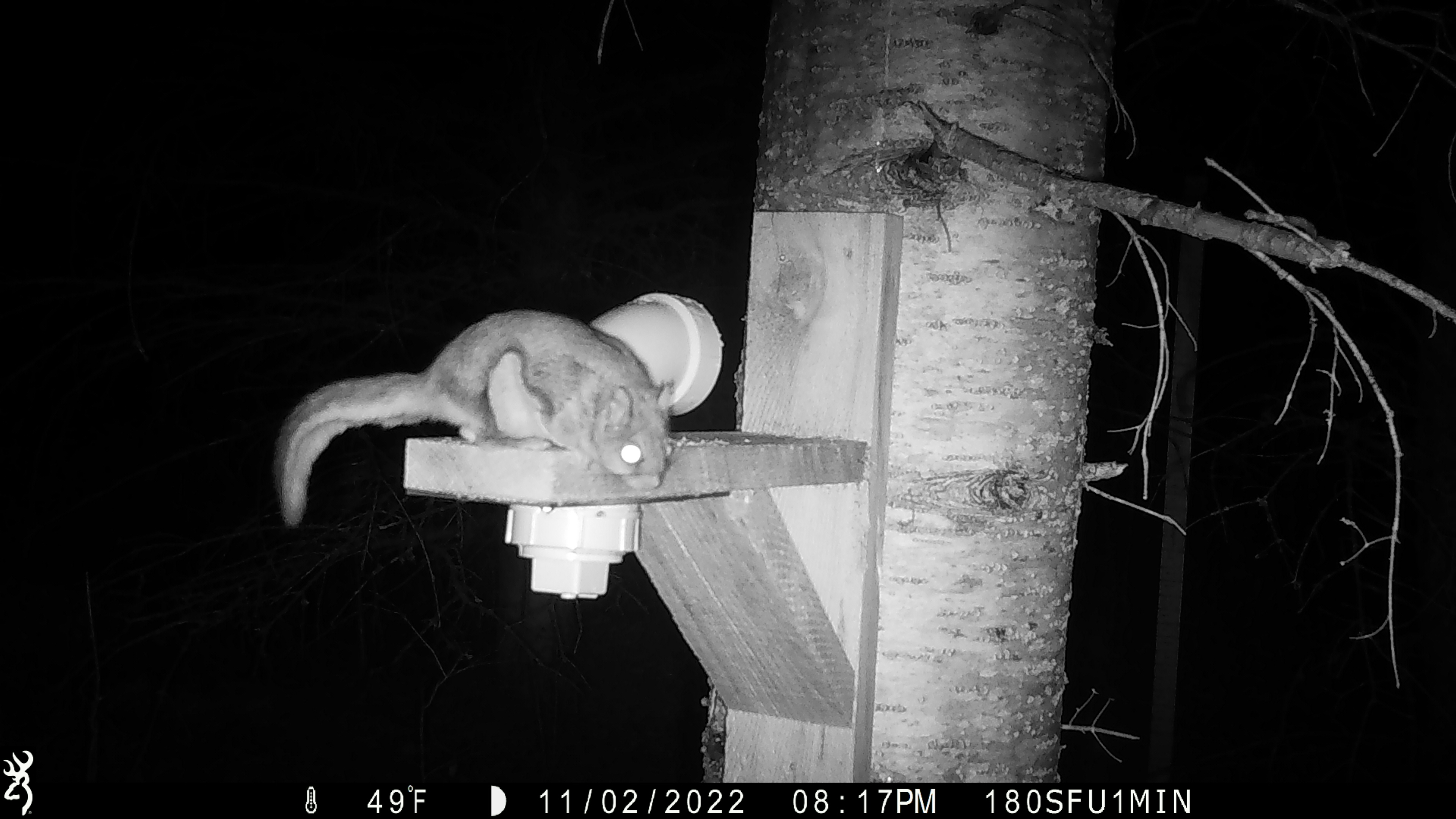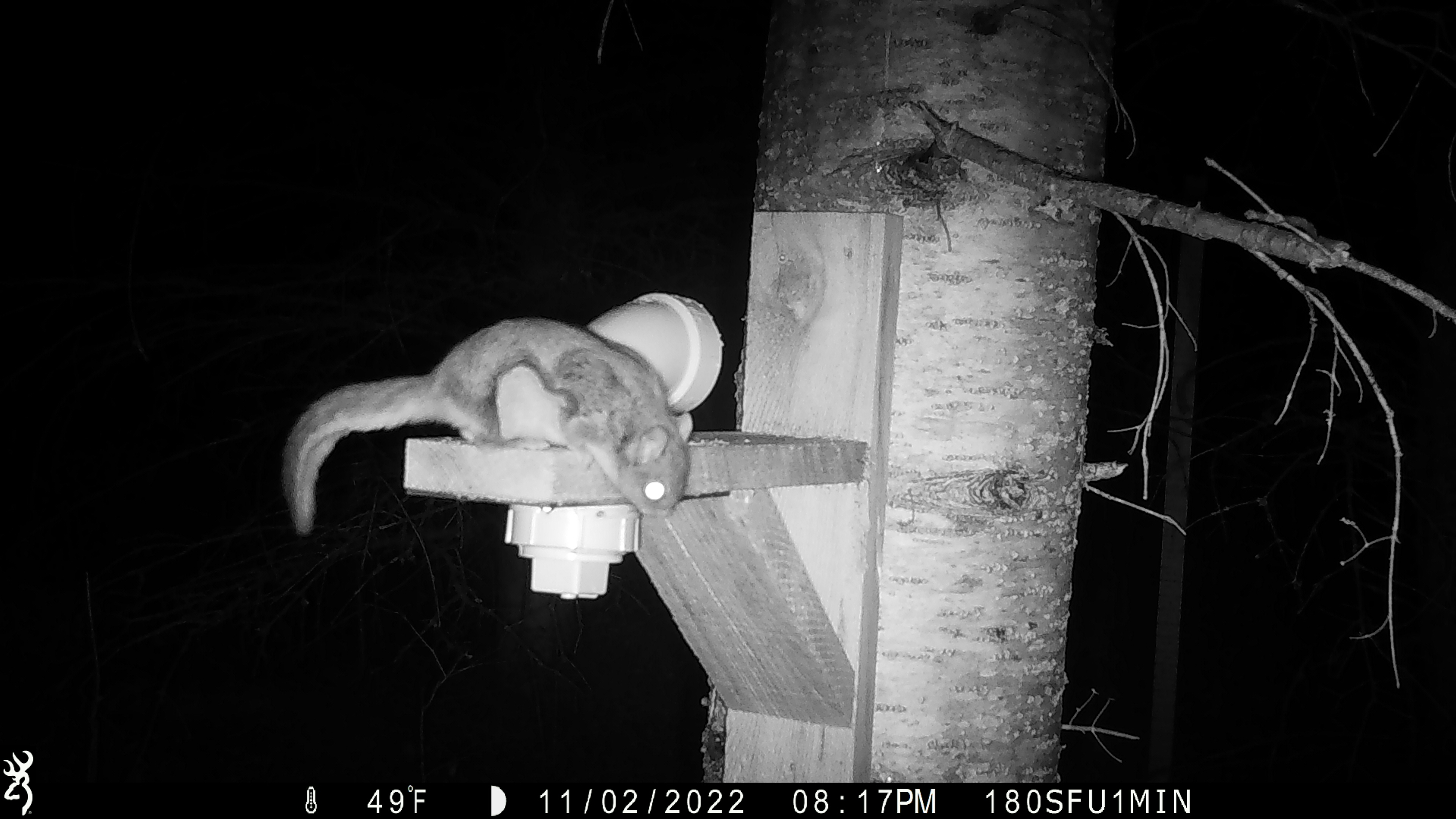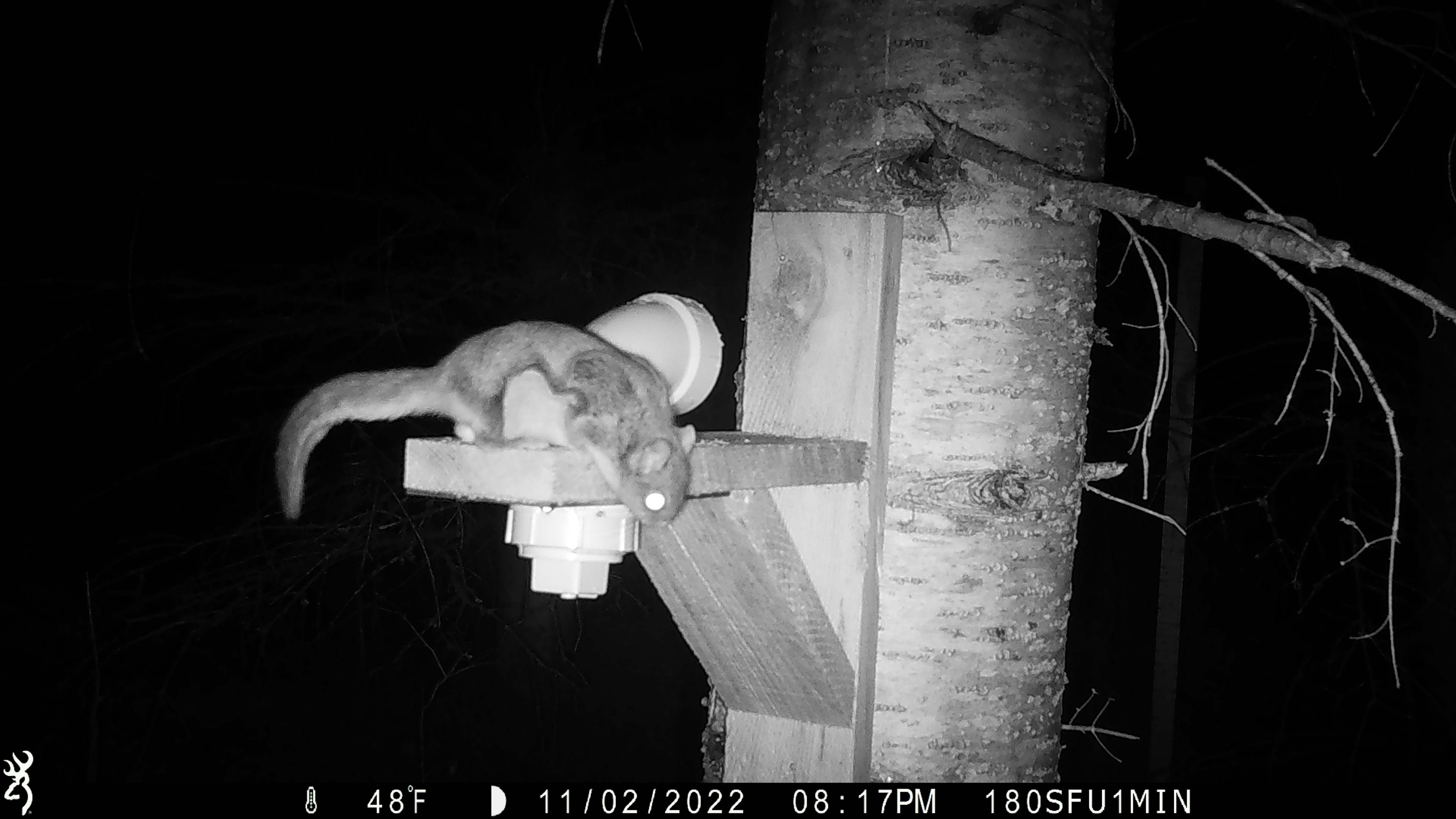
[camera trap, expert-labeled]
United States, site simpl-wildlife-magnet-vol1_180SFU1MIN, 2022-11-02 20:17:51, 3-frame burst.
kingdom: Animalia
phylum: Chordata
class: Mammalia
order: Rodentia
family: Sciuridae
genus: Glaucomys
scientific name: Glaucomys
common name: flying squirrel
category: flying squirrel sp.